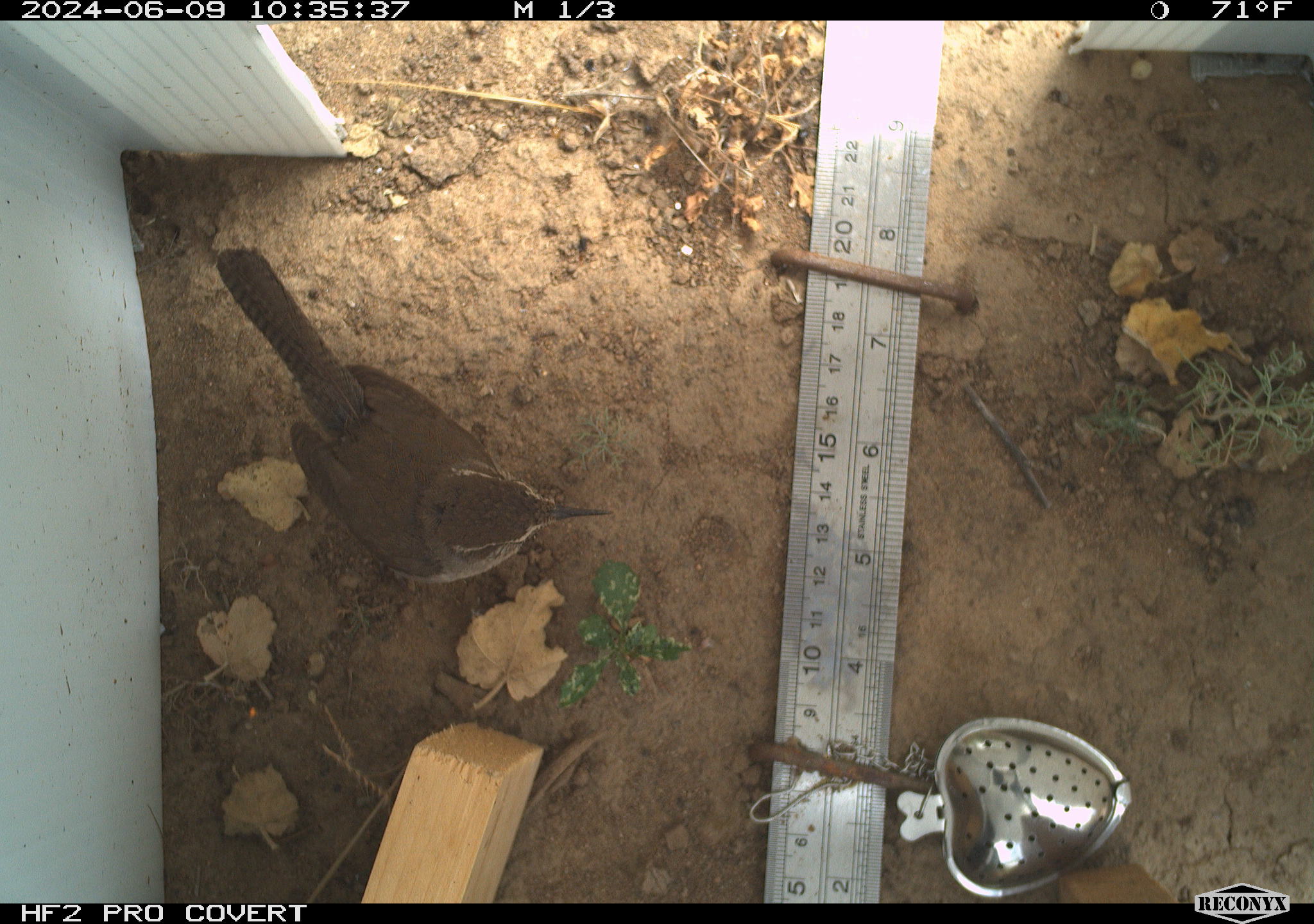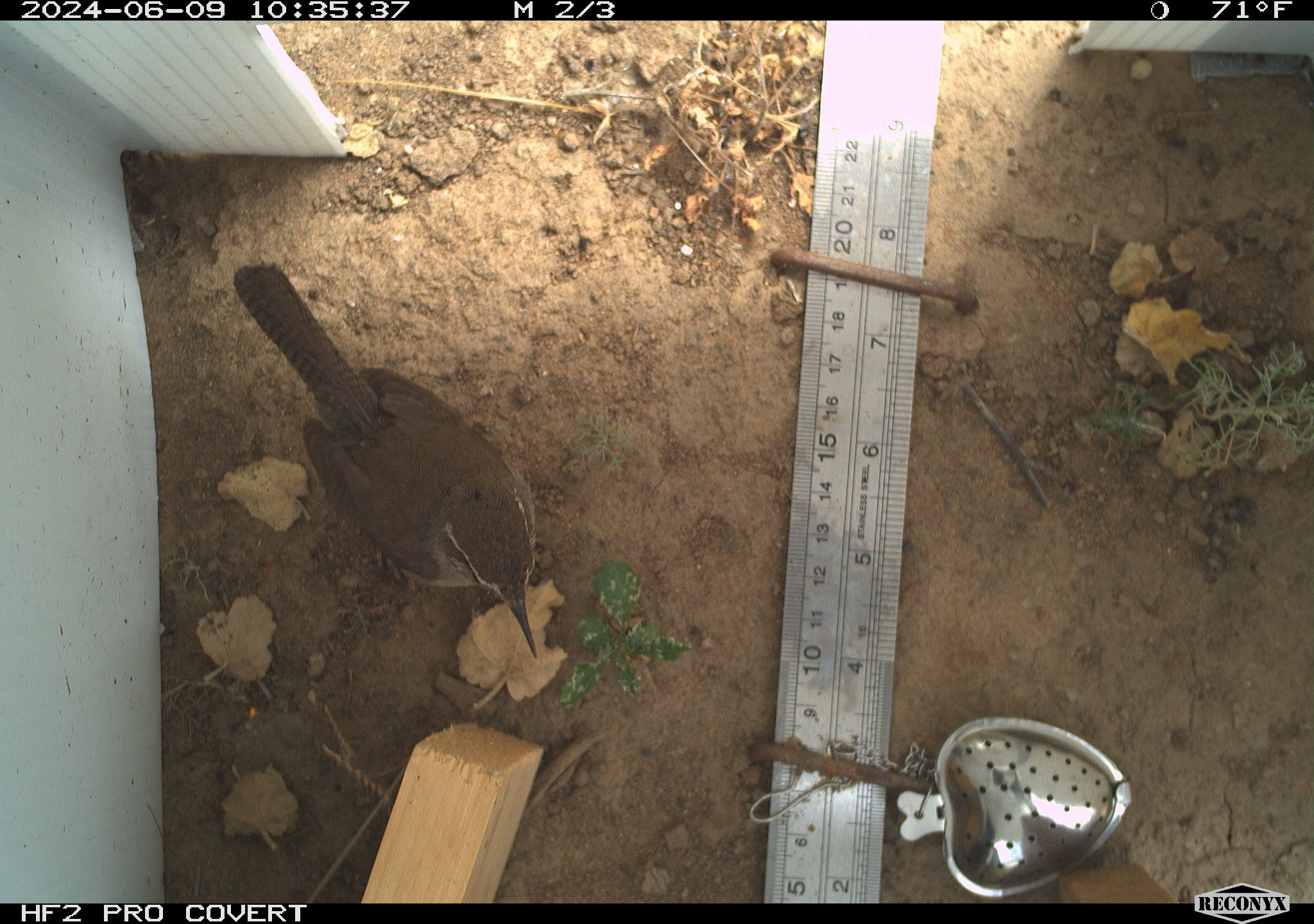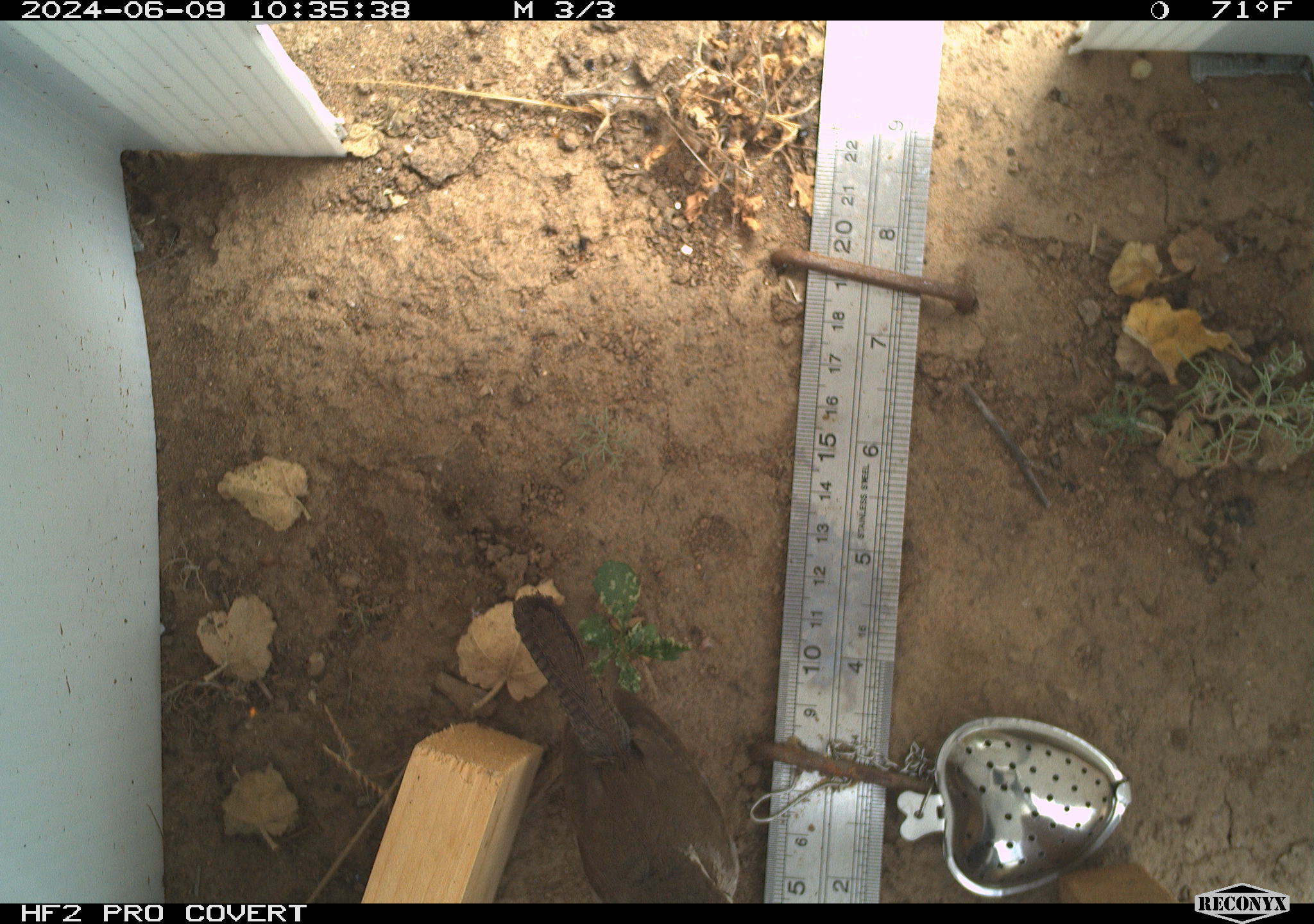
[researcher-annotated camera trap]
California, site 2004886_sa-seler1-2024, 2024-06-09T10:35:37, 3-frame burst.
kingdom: Animalia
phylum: Chordata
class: Aves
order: Passeriformes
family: Troglodytidae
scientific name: Troglodytidae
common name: wren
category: troglodytidae family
Troglodytidae family (wren) (Troglodytidae).